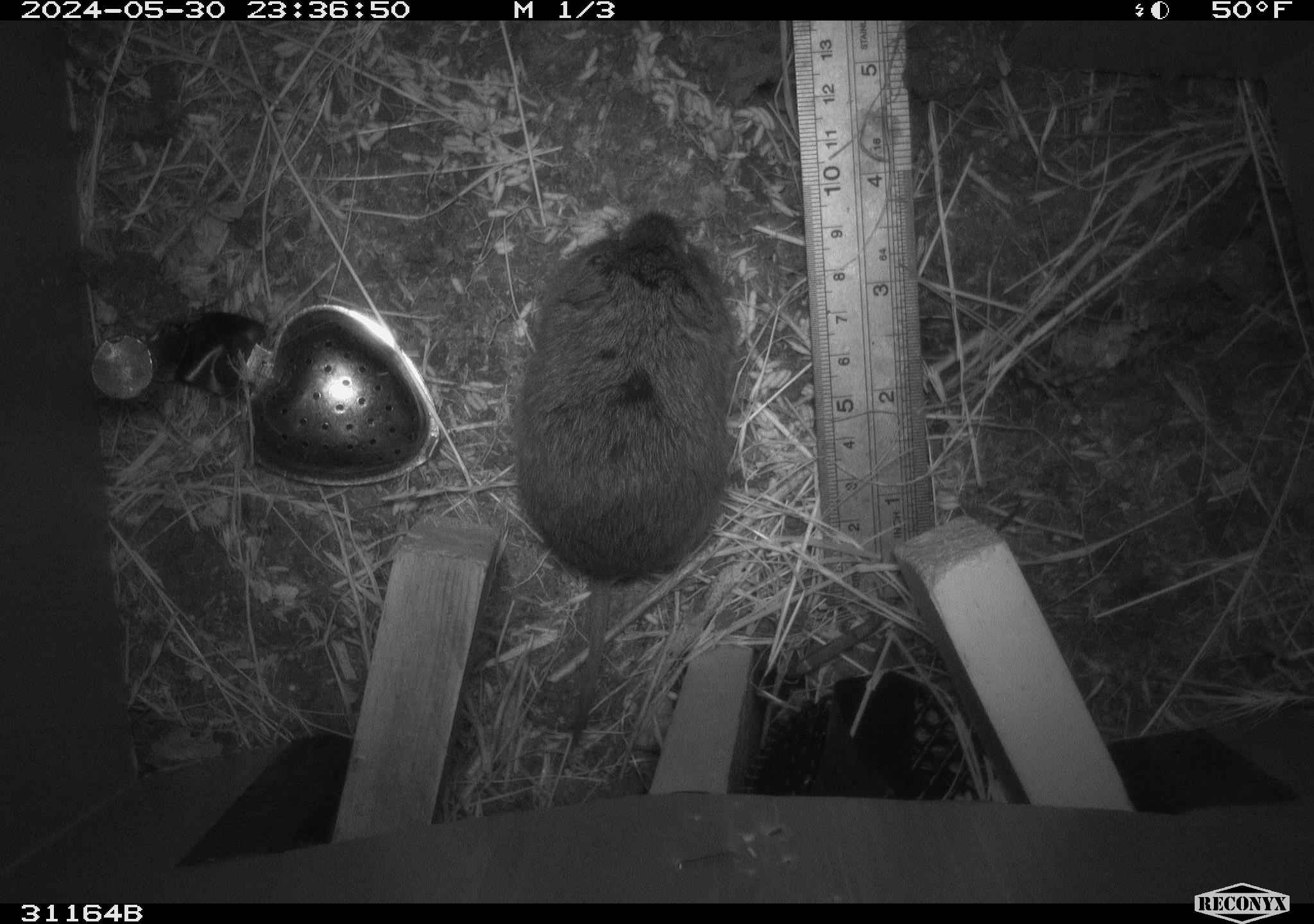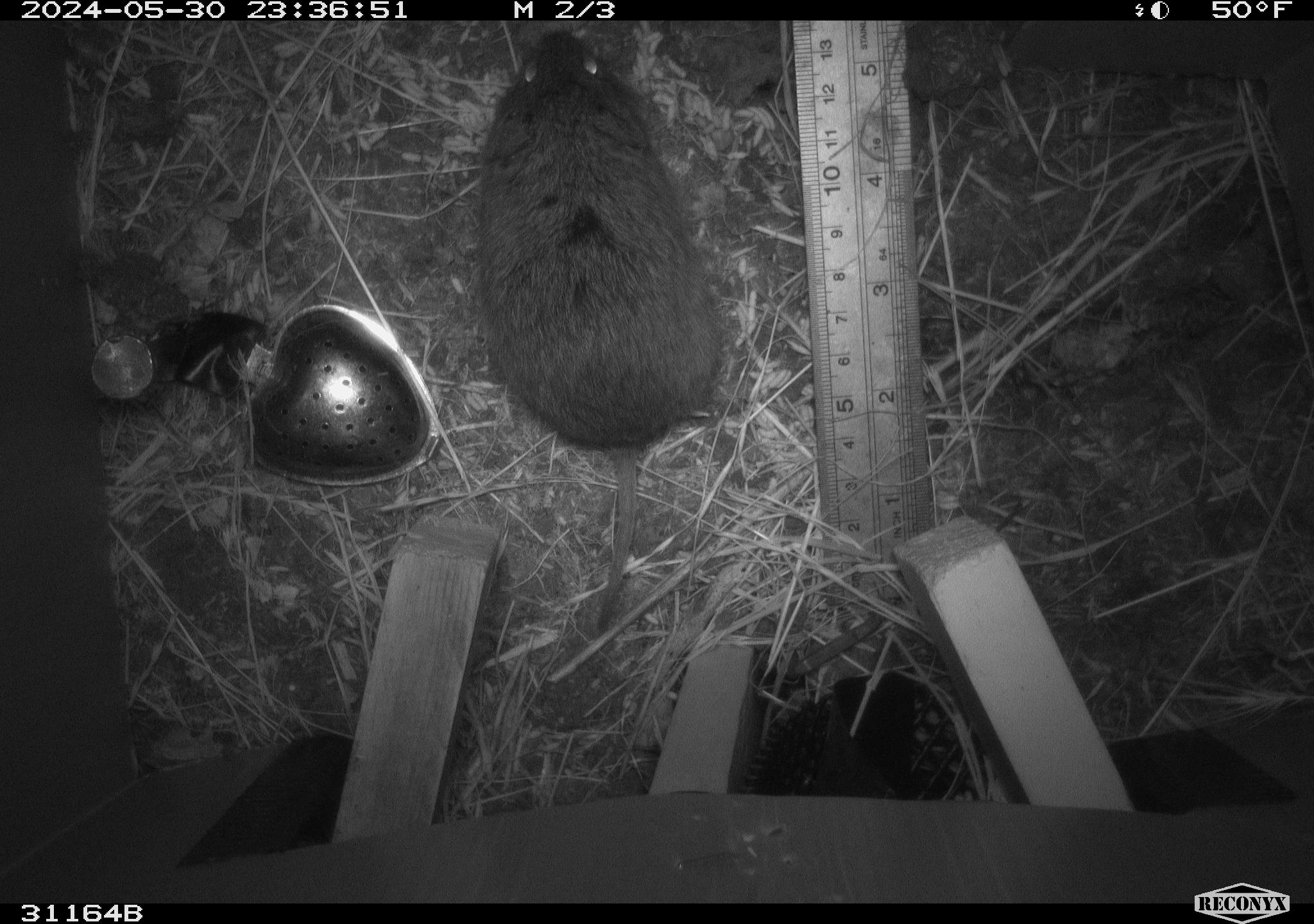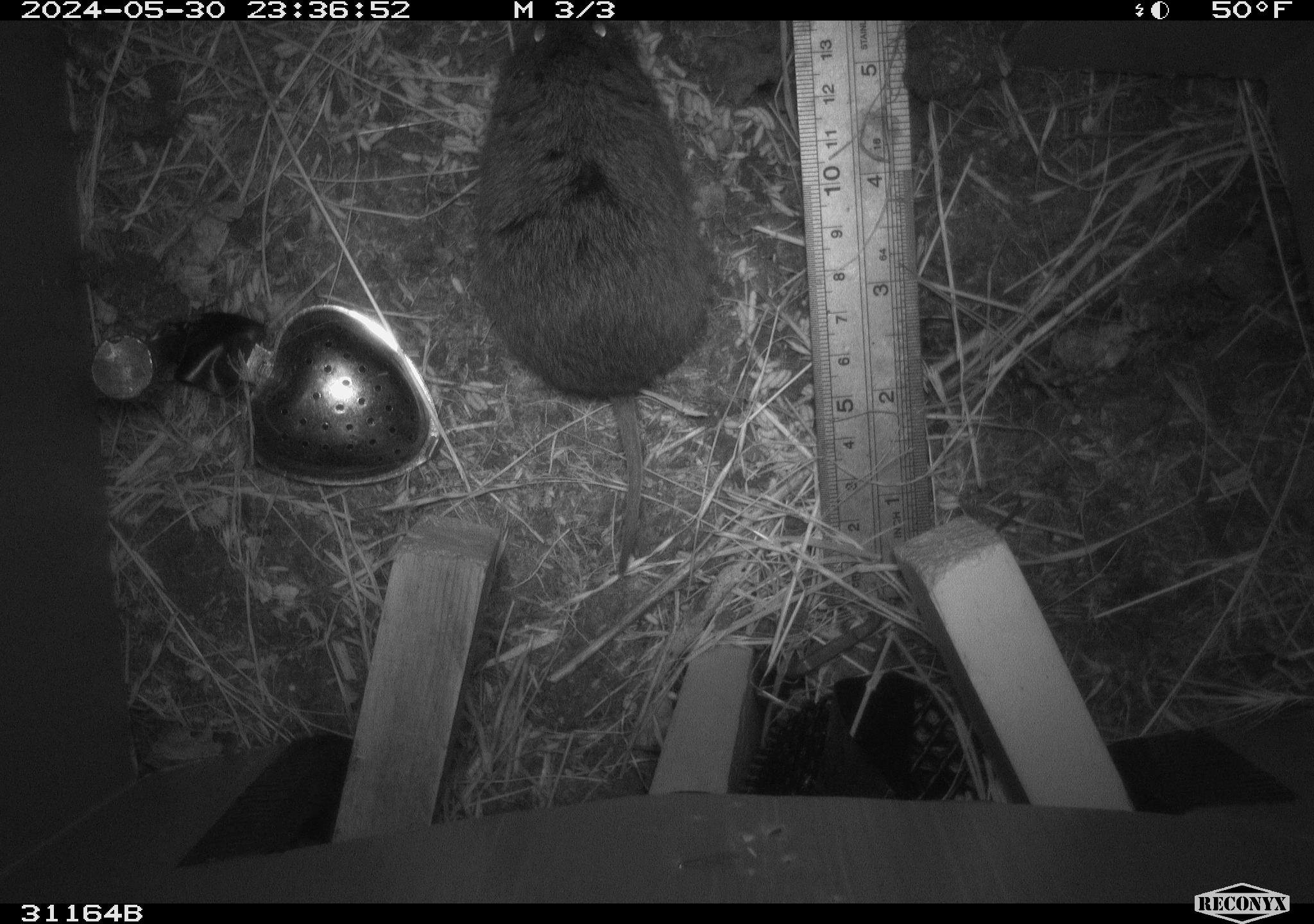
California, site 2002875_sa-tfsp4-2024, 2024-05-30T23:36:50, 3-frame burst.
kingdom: Animalia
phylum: Chordata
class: Mammalia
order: Rodentia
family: Cricetidae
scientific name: Arvicolinae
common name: voles, lemmings, and muskrats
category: arvicolinae subfamily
Arvicolinae subfamily (voles, lemmings, and muskrats) (Arvicolinae).